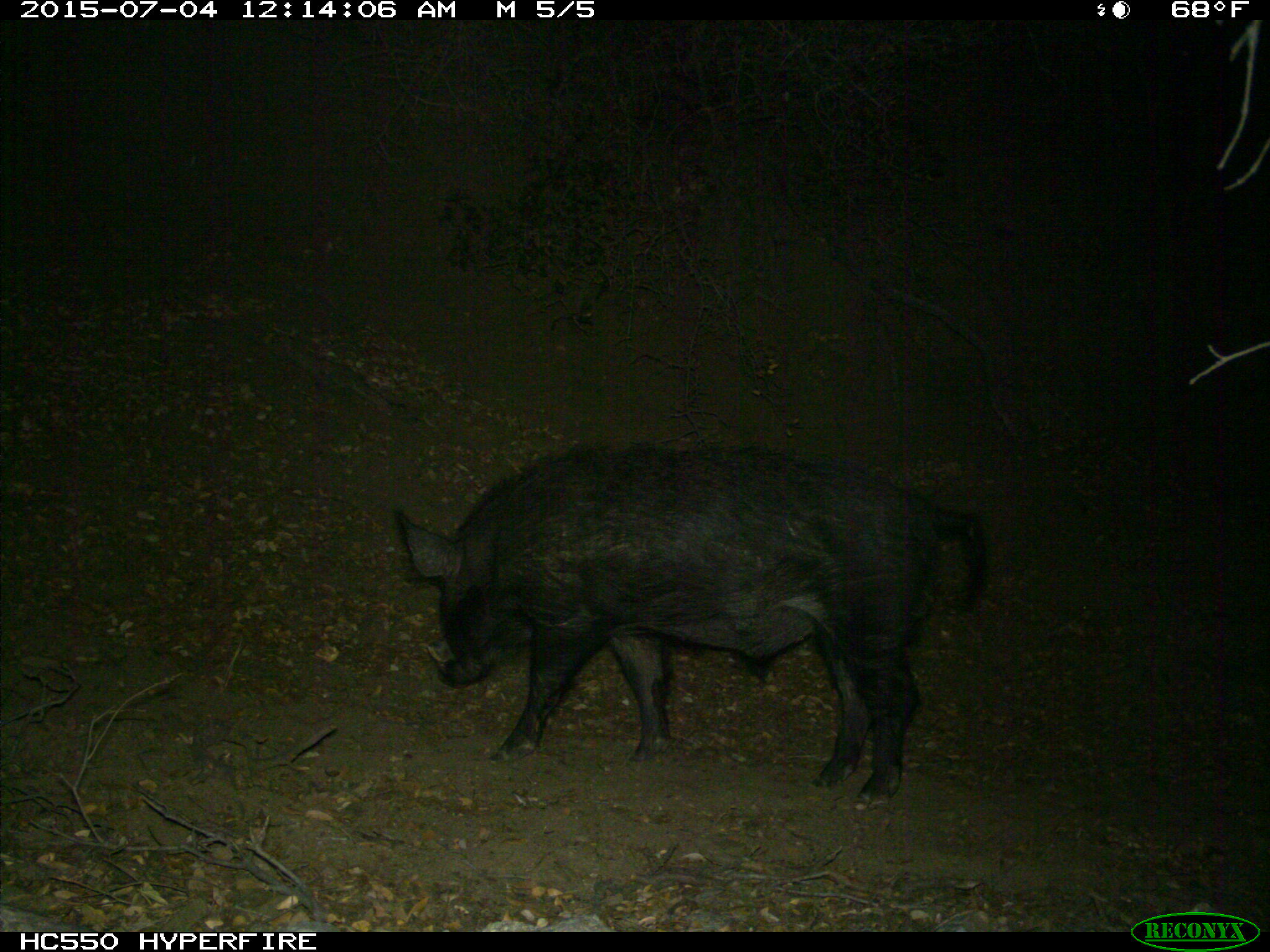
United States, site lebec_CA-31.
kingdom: Animalia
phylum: Chordata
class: Mammalia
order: Artiodactyla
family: Suidae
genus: Sus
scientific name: Sus scrofa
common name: wild boar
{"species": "Sus scrofa (wild boar)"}